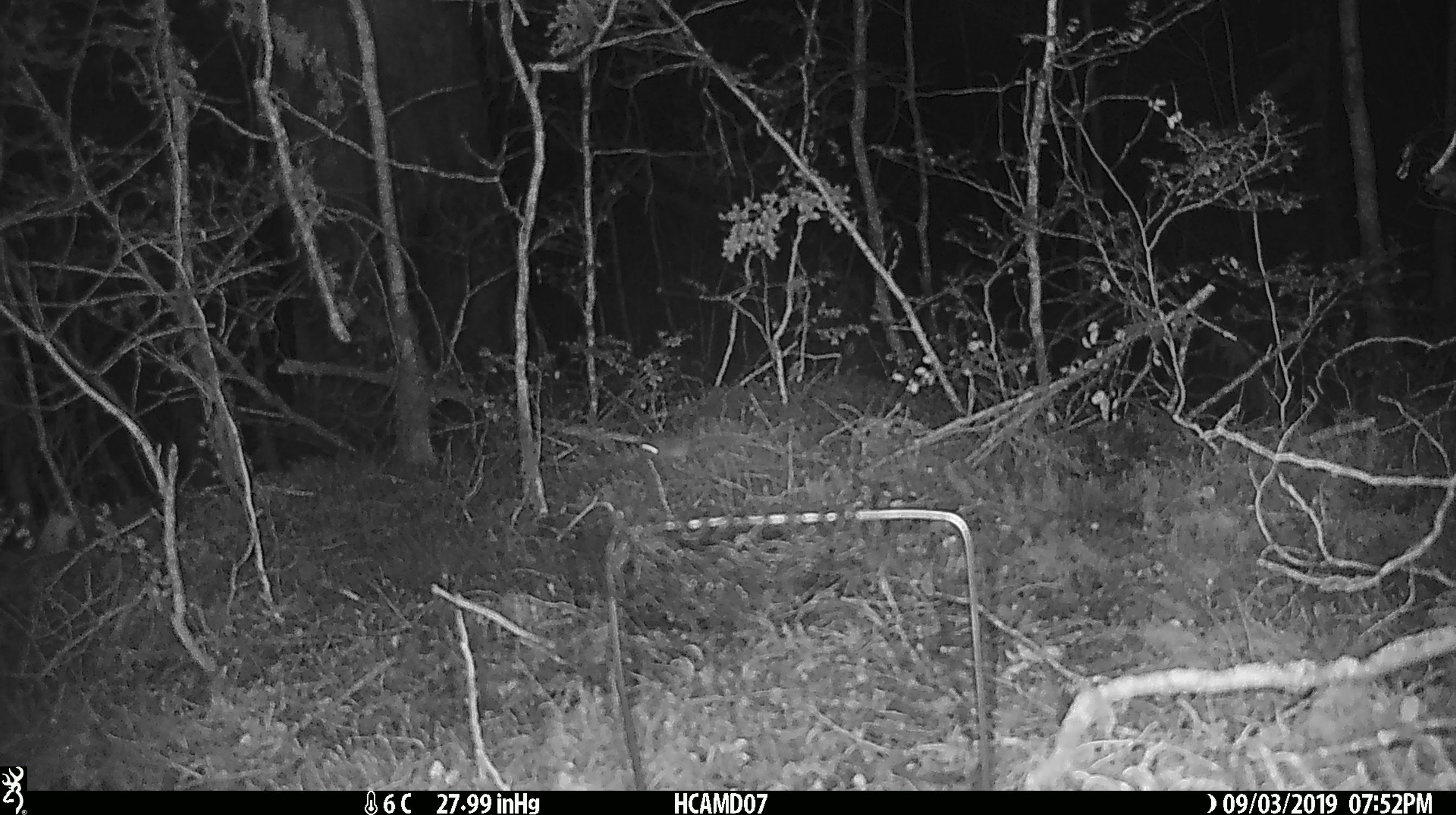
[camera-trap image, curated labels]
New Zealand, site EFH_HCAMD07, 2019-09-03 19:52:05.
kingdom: Animalia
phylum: Chordata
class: Mammalia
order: Rodentia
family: Muridae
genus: Mus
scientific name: Mus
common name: mouse